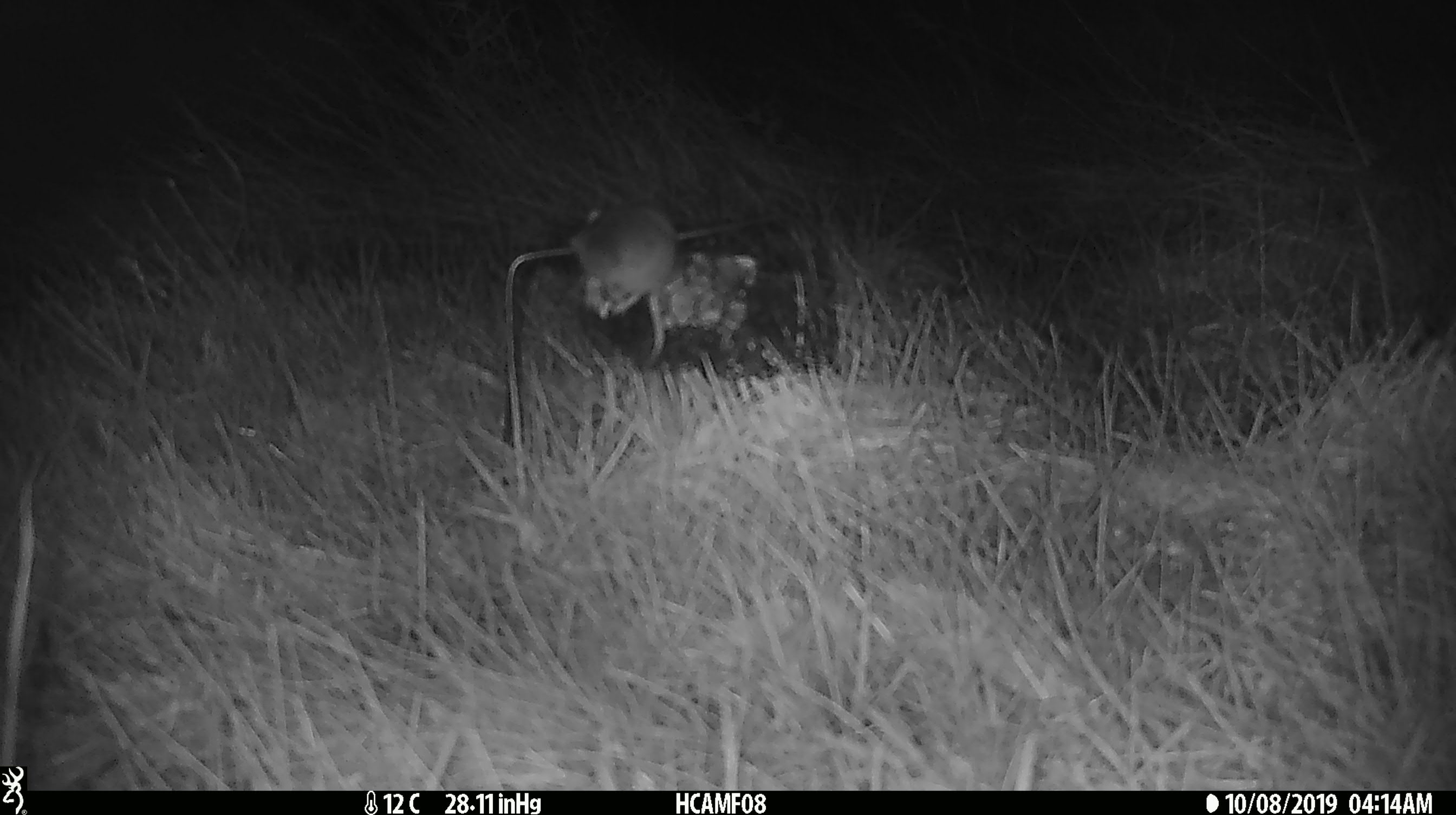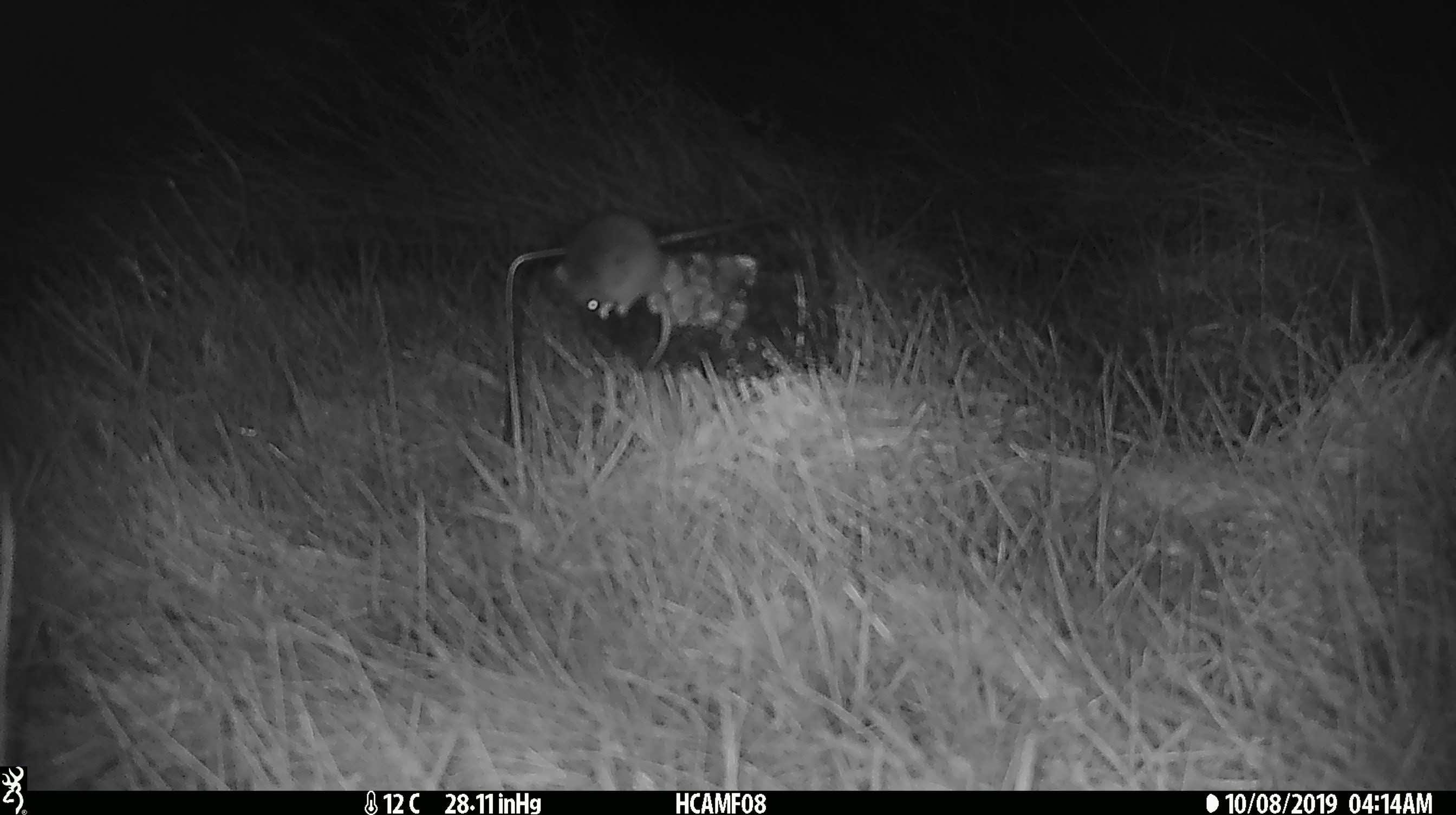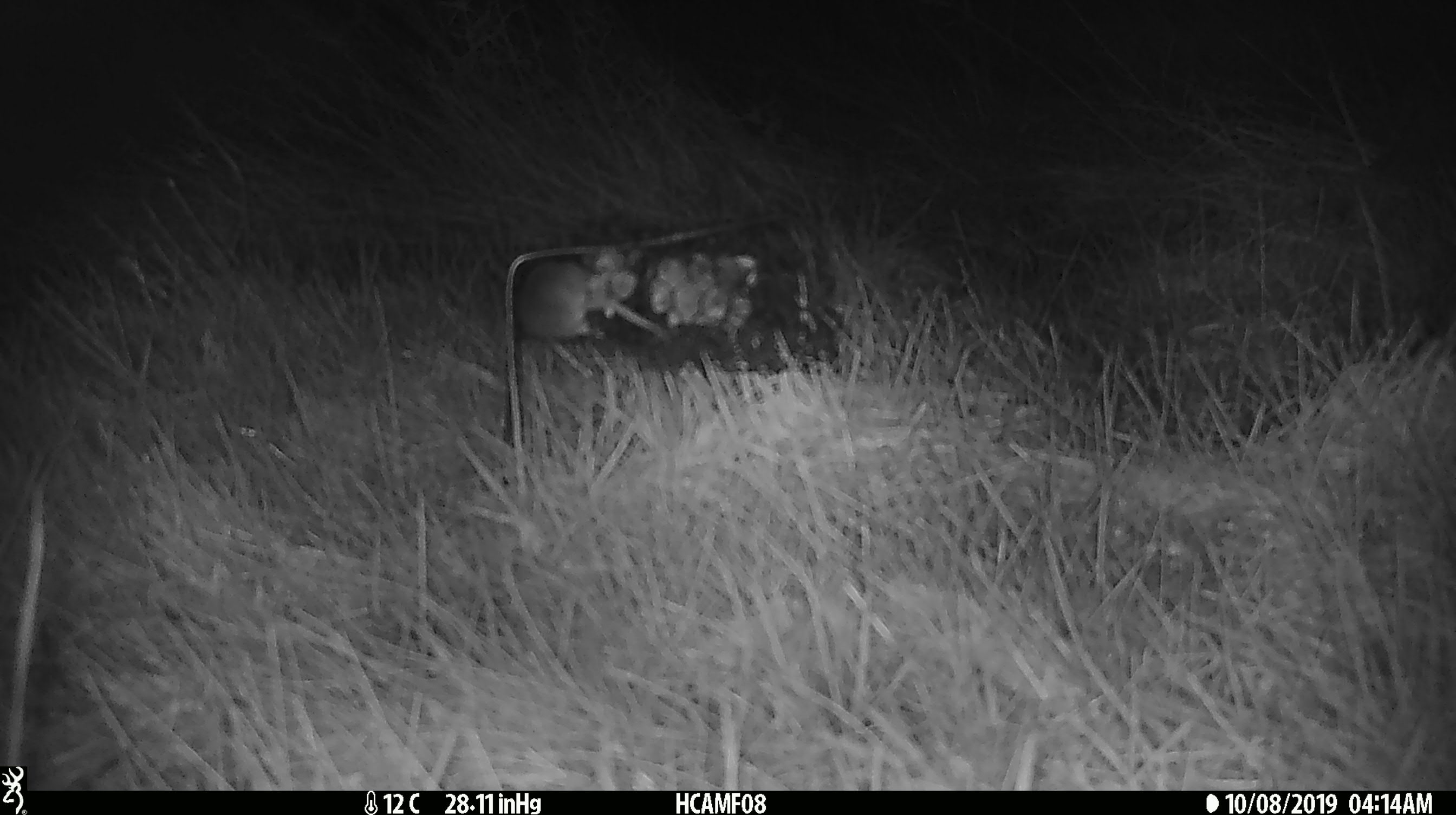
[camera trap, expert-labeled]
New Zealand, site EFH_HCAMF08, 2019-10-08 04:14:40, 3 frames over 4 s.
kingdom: Animalia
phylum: Chordata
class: Mammalia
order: Rodentia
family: Muridae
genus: Mus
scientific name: Mus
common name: mouse